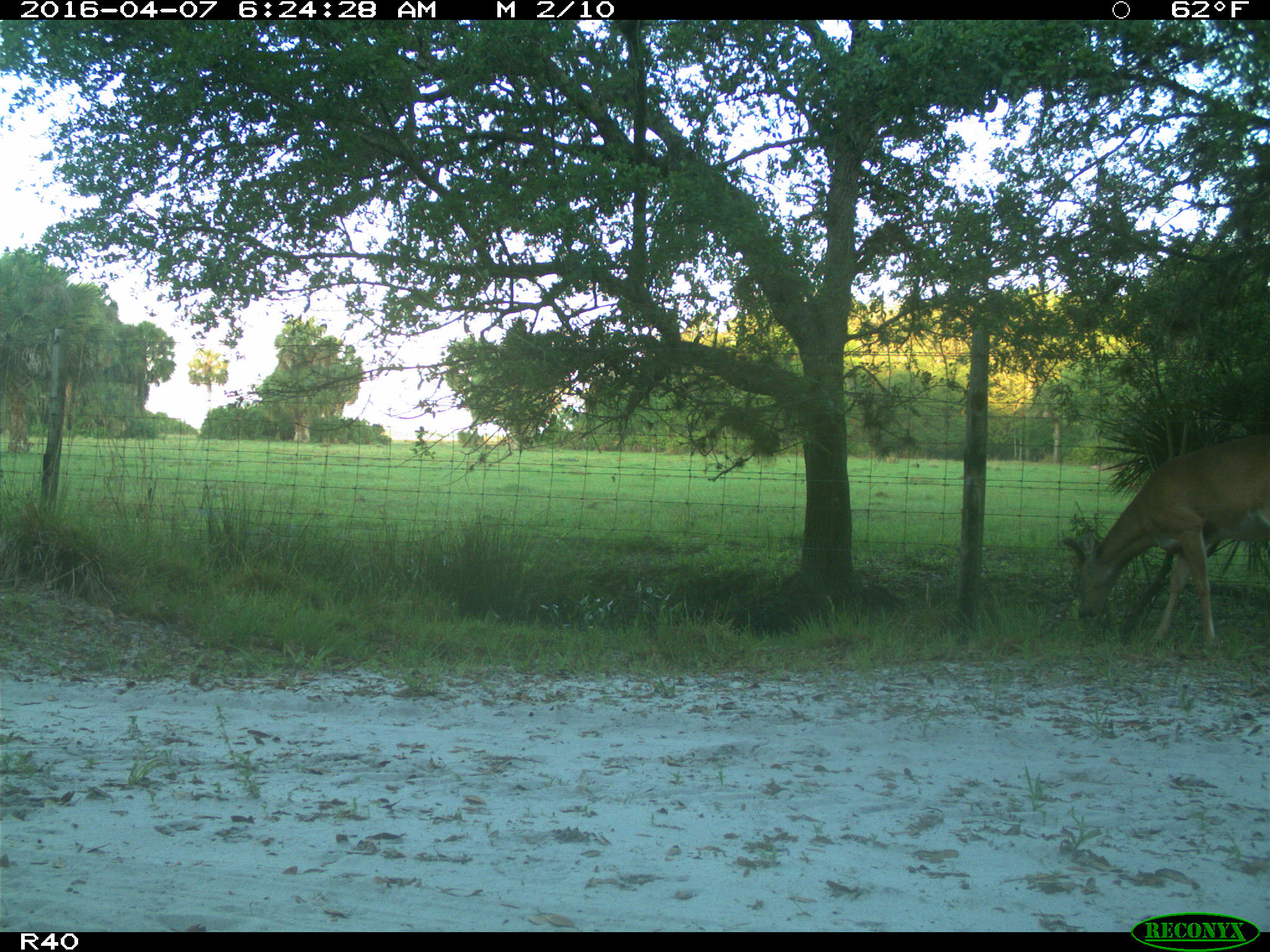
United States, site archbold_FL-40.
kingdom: Animalia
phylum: Chordata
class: Mammalia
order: Artiodactyla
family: Cervidae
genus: Odocoileus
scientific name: Odocoileus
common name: deer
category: unidentified deer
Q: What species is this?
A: Unidentified deer (deer) (Odocoileus).